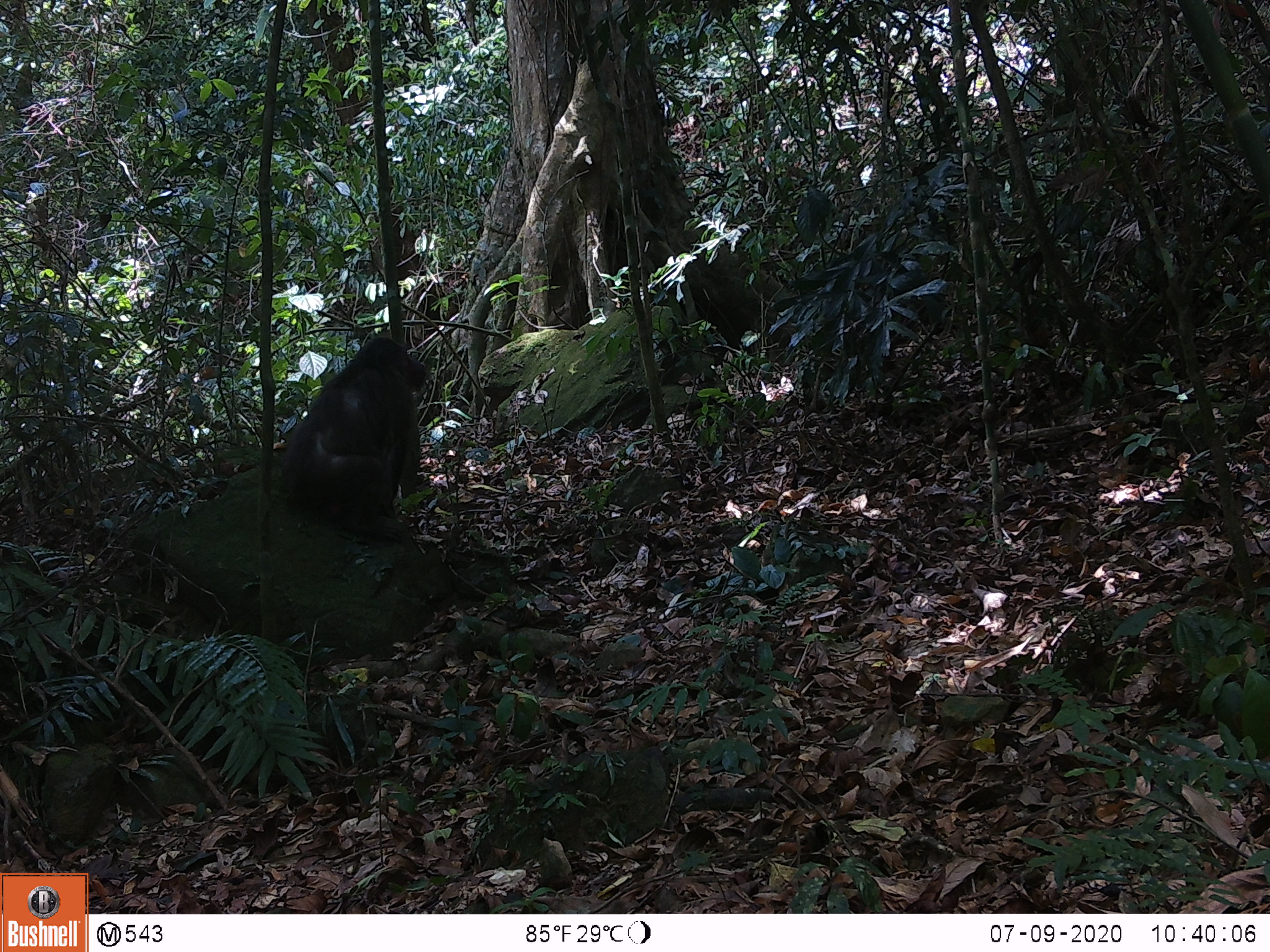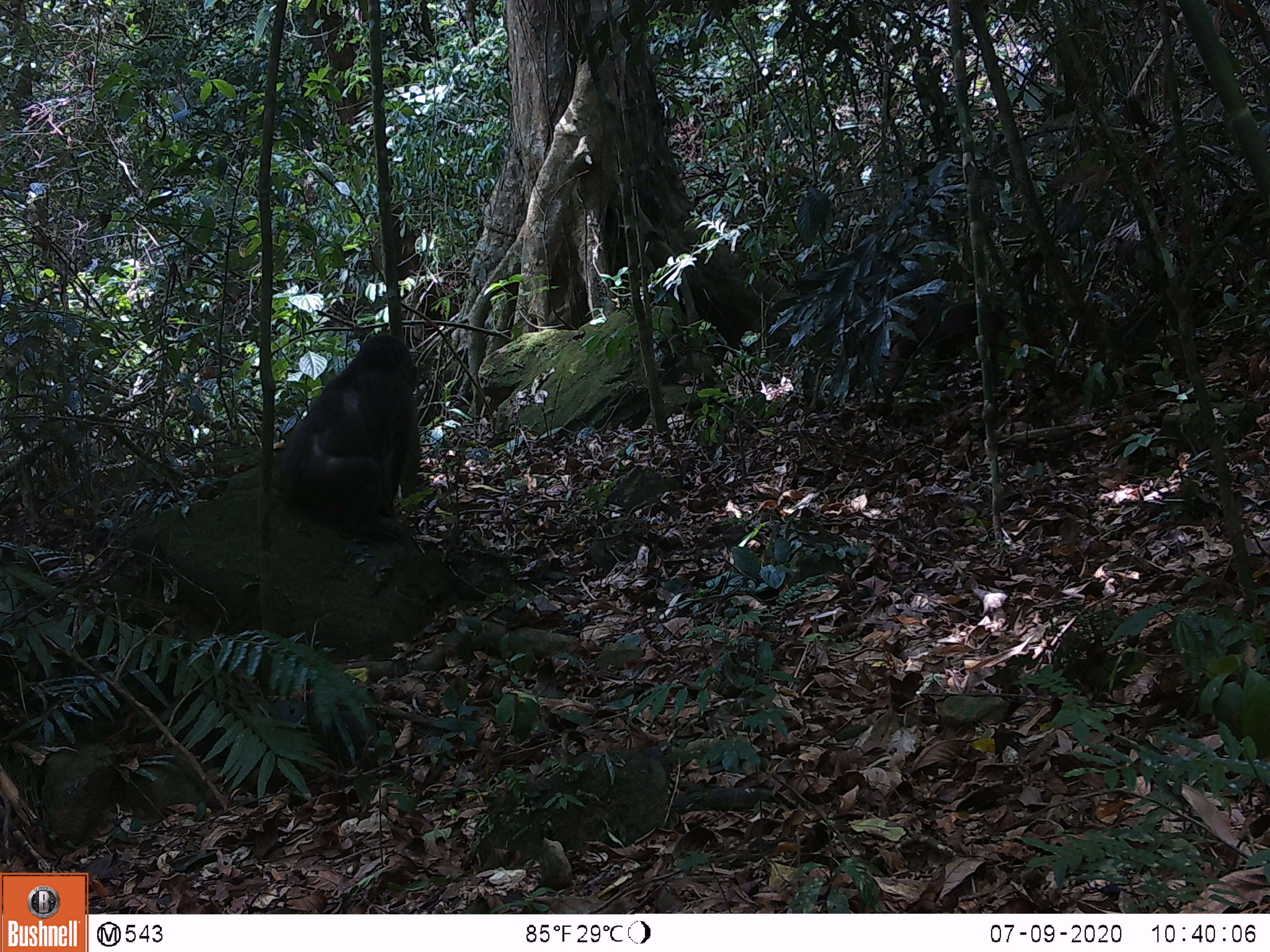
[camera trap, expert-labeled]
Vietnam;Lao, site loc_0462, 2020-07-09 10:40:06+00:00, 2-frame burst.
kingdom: Animalia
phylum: Chordata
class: Mammalia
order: Primates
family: Cercopithecidae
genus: Macaca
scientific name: Macaca arctoides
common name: stump-tailed macaque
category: stump tailed macaque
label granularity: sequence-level